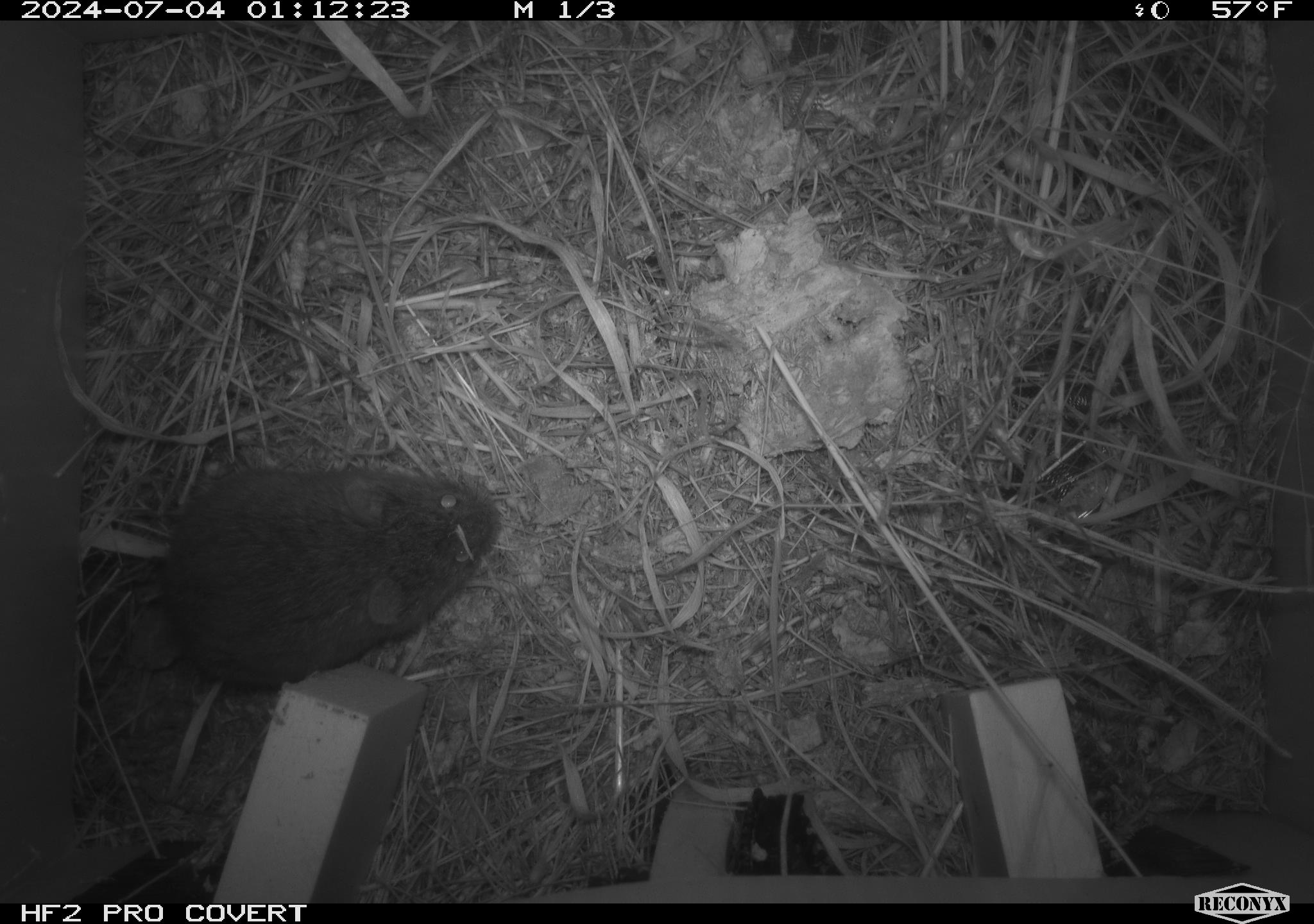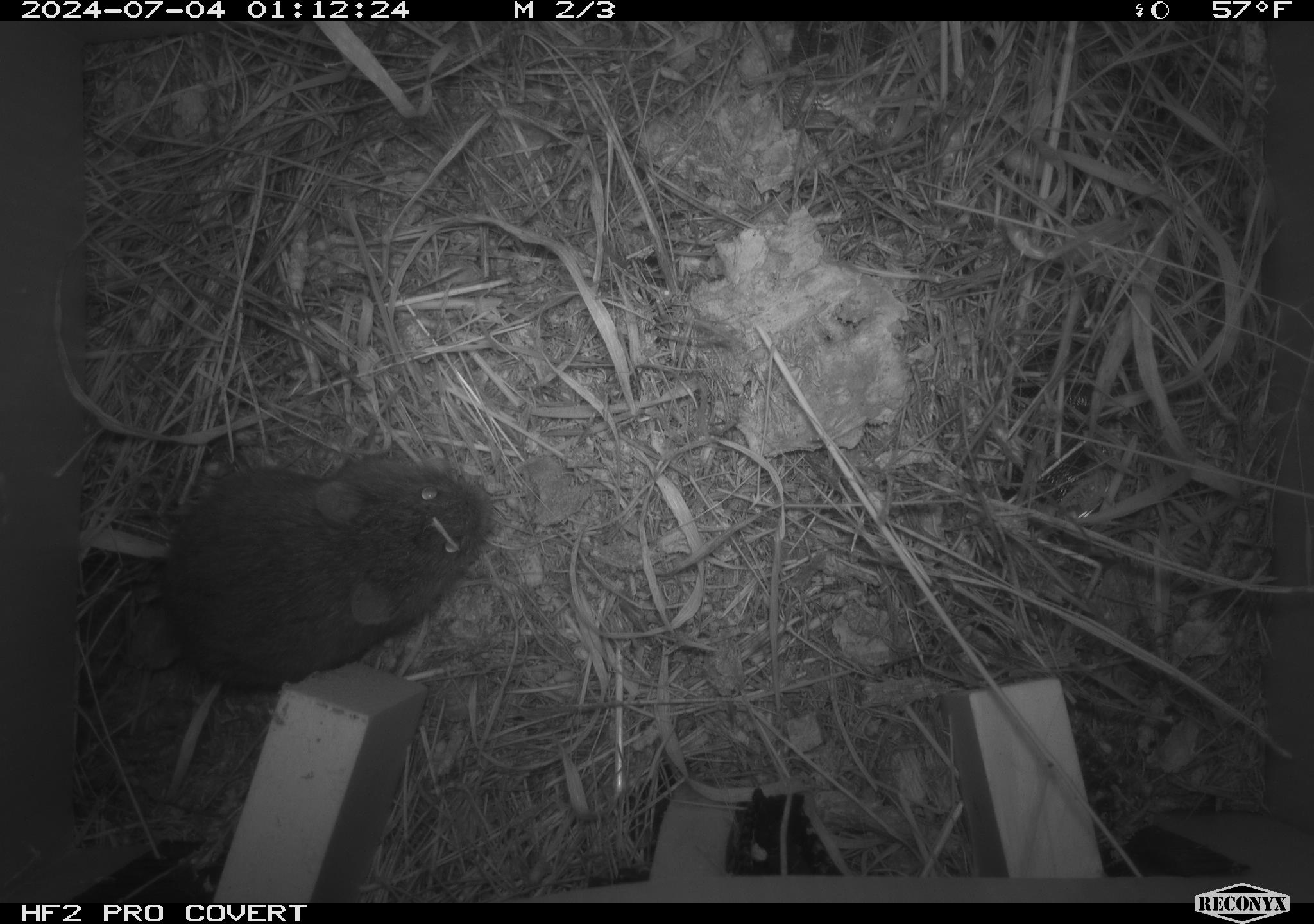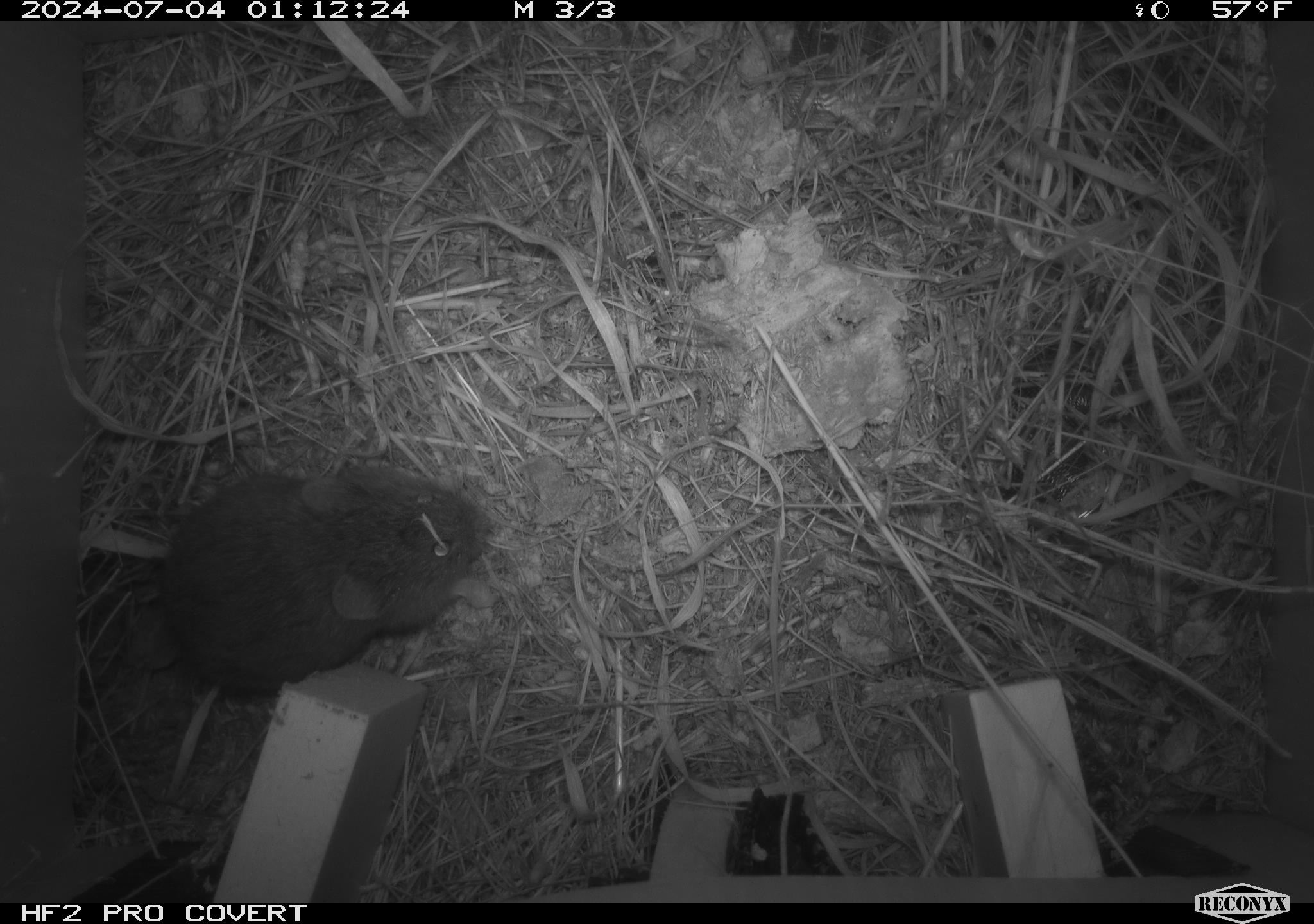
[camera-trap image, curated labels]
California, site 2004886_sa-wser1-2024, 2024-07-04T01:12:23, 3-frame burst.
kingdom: Animalia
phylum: Chordata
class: Mammalia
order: Rodentia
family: Cricetidae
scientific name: Arvicolinae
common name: voles, lemmings, and muskrats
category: arvicolinae subfamily